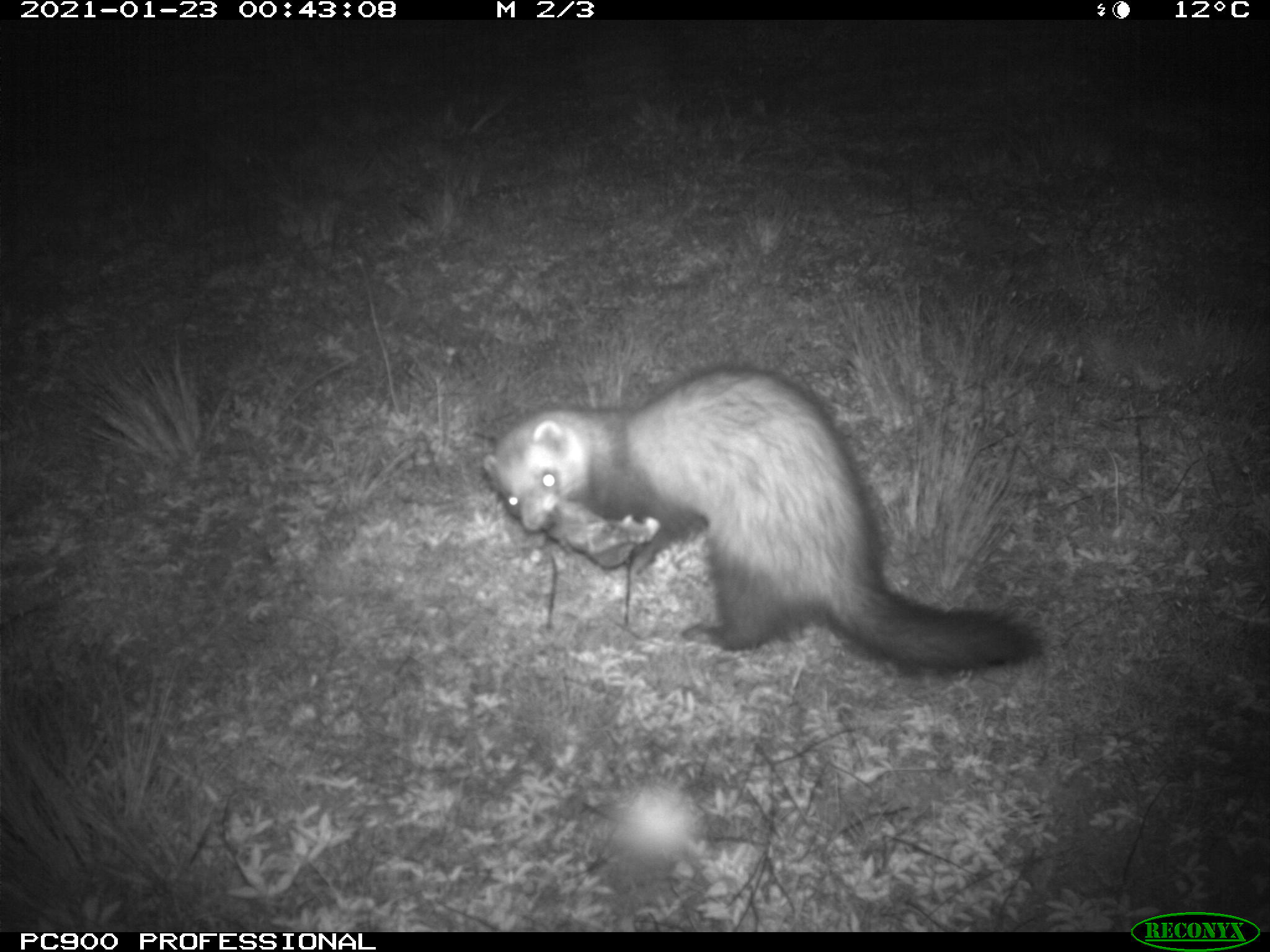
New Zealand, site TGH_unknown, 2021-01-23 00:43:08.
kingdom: Animalia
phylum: Chordata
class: Mammalia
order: Carnivora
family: Mustelidae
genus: Mustela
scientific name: Mustela furo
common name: ferret